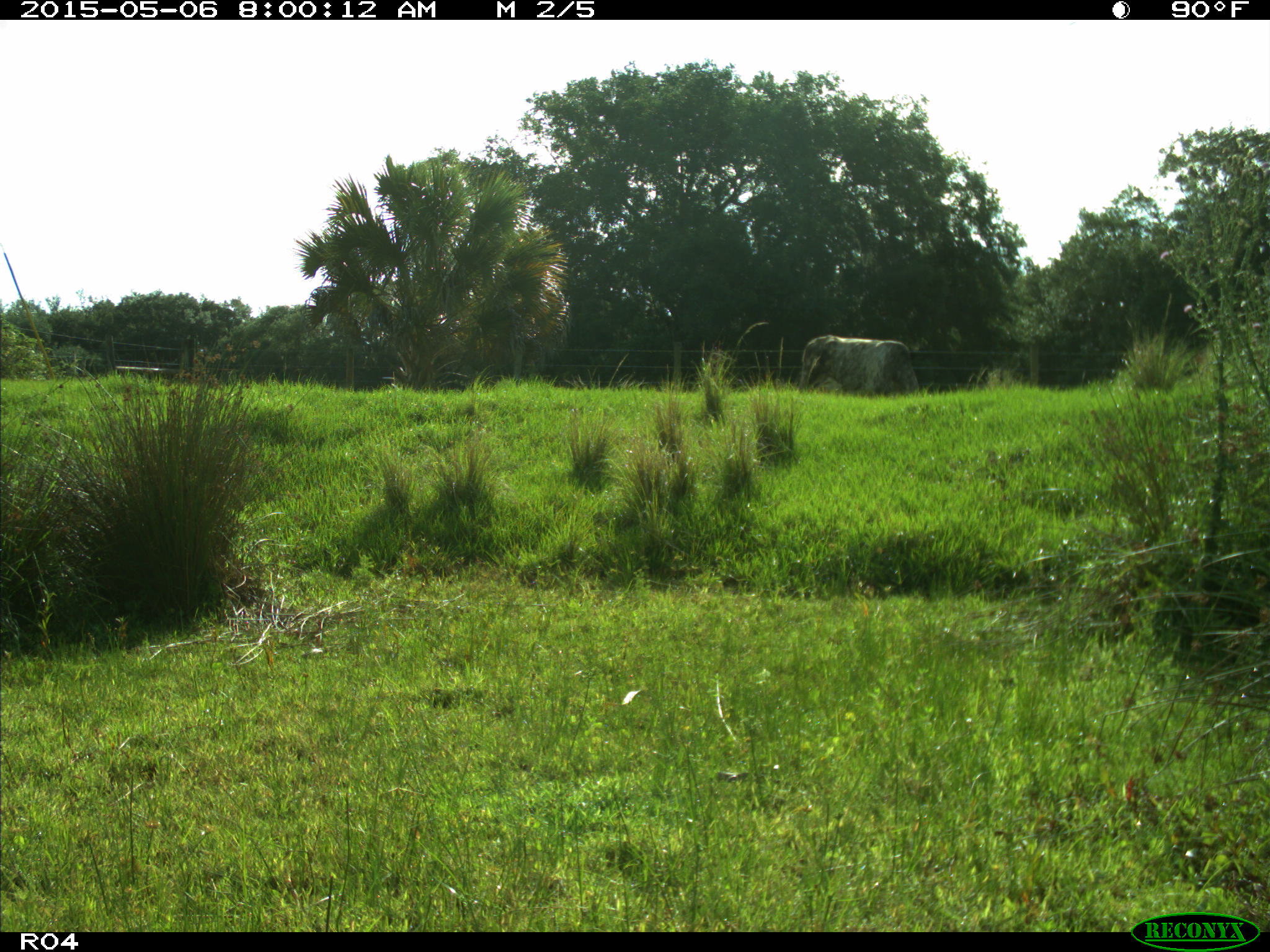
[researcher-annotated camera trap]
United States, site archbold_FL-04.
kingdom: Animalia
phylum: Chordata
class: Mammalia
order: Artiodactyla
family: Bovidae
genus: Bos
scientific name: Bos taurus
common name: domestic cow